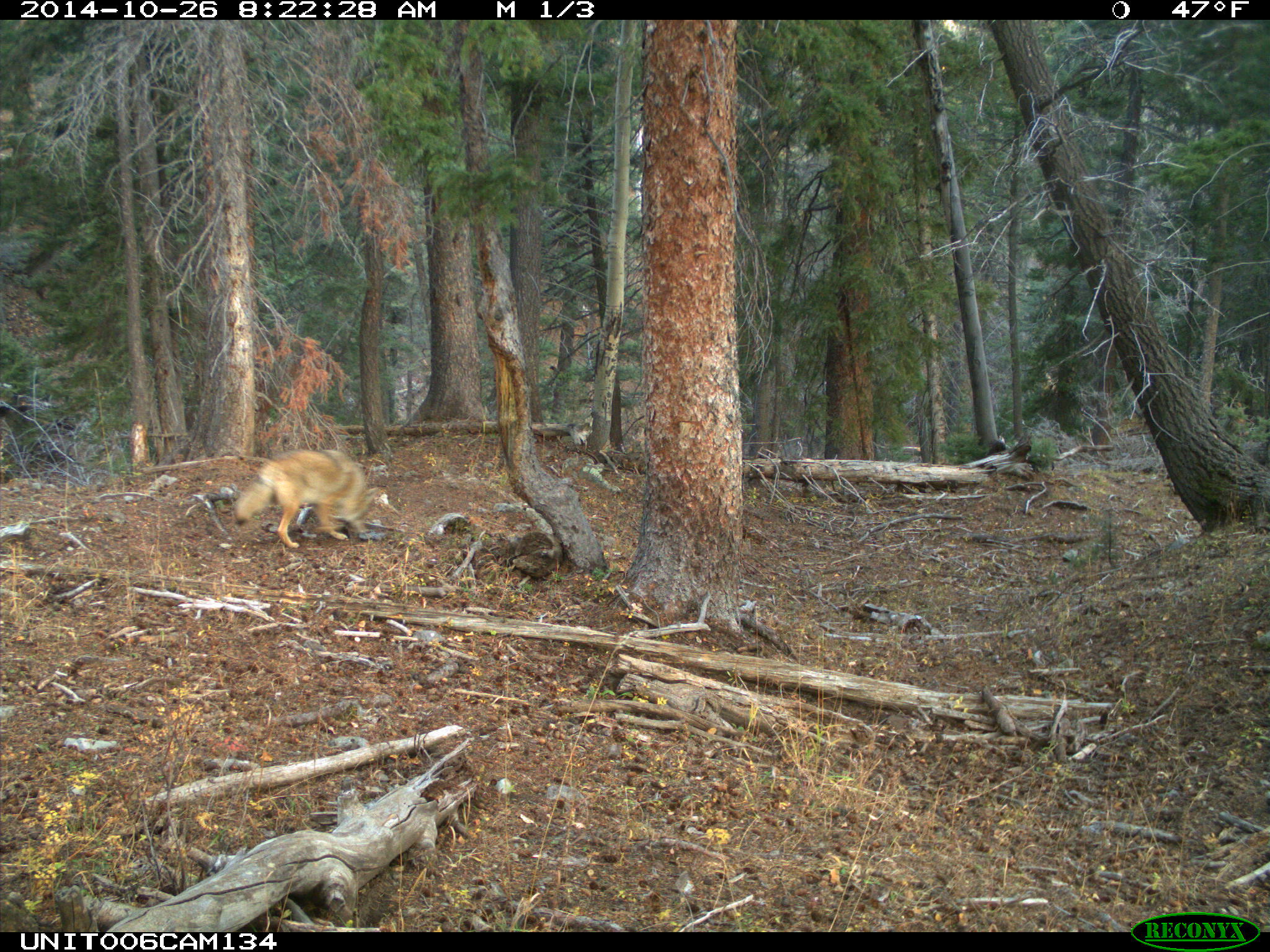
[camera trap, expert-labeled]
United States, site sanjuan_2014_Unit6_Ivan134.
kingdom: Animalia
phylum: Chordata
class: Mammalia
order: Carnivora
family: Canidae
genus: Canis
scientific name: Canis latrans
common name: coyote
Canis latrans (coyote).